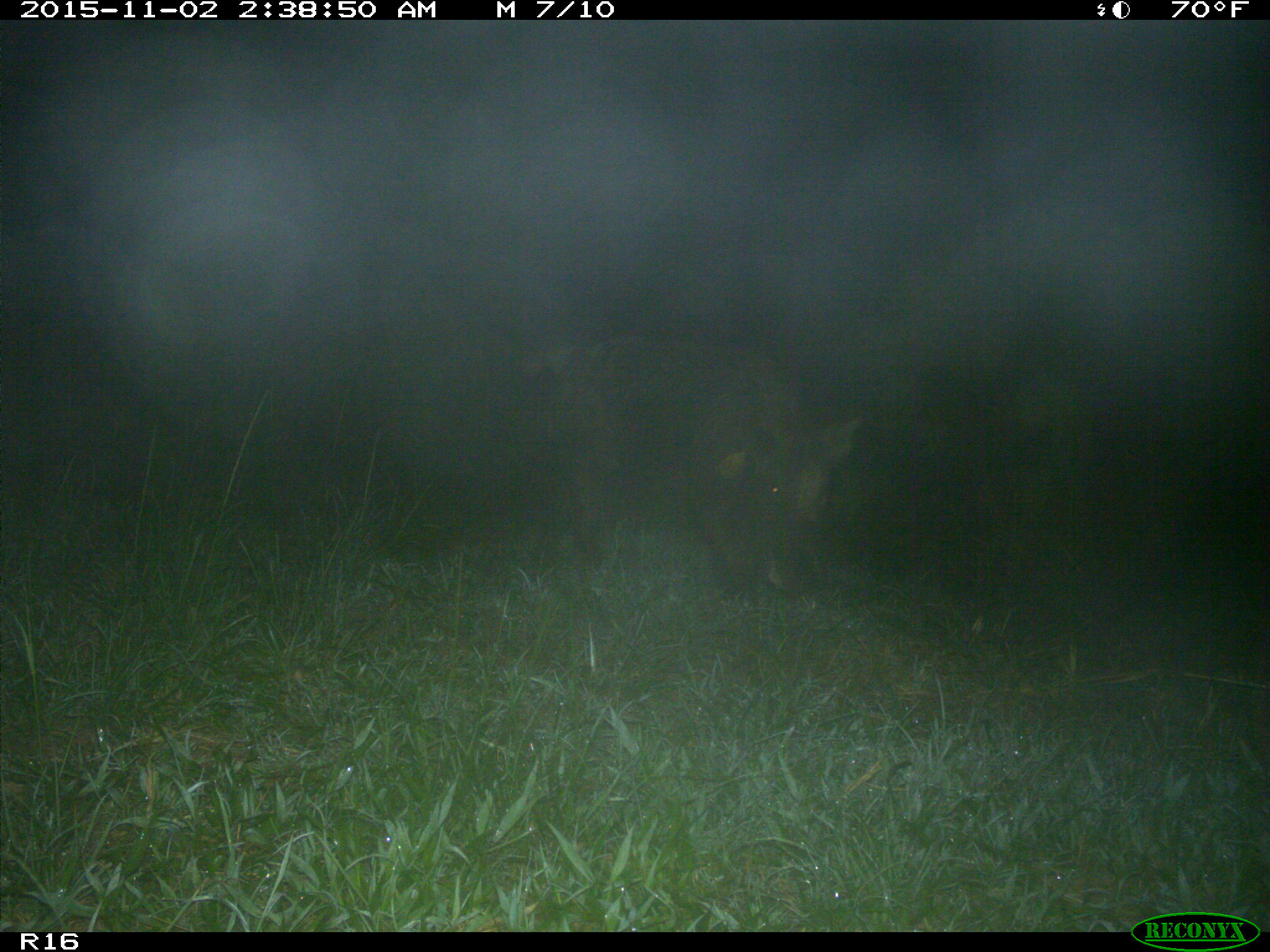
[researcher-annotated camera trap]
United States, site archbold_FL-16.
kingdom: Animalia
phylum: Chordata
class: Mammalia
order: Artiodactyla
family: Suidae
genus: Sus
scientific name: Sus scrofa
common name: wild boar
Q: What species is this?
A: Sus scrofa (wild boar).